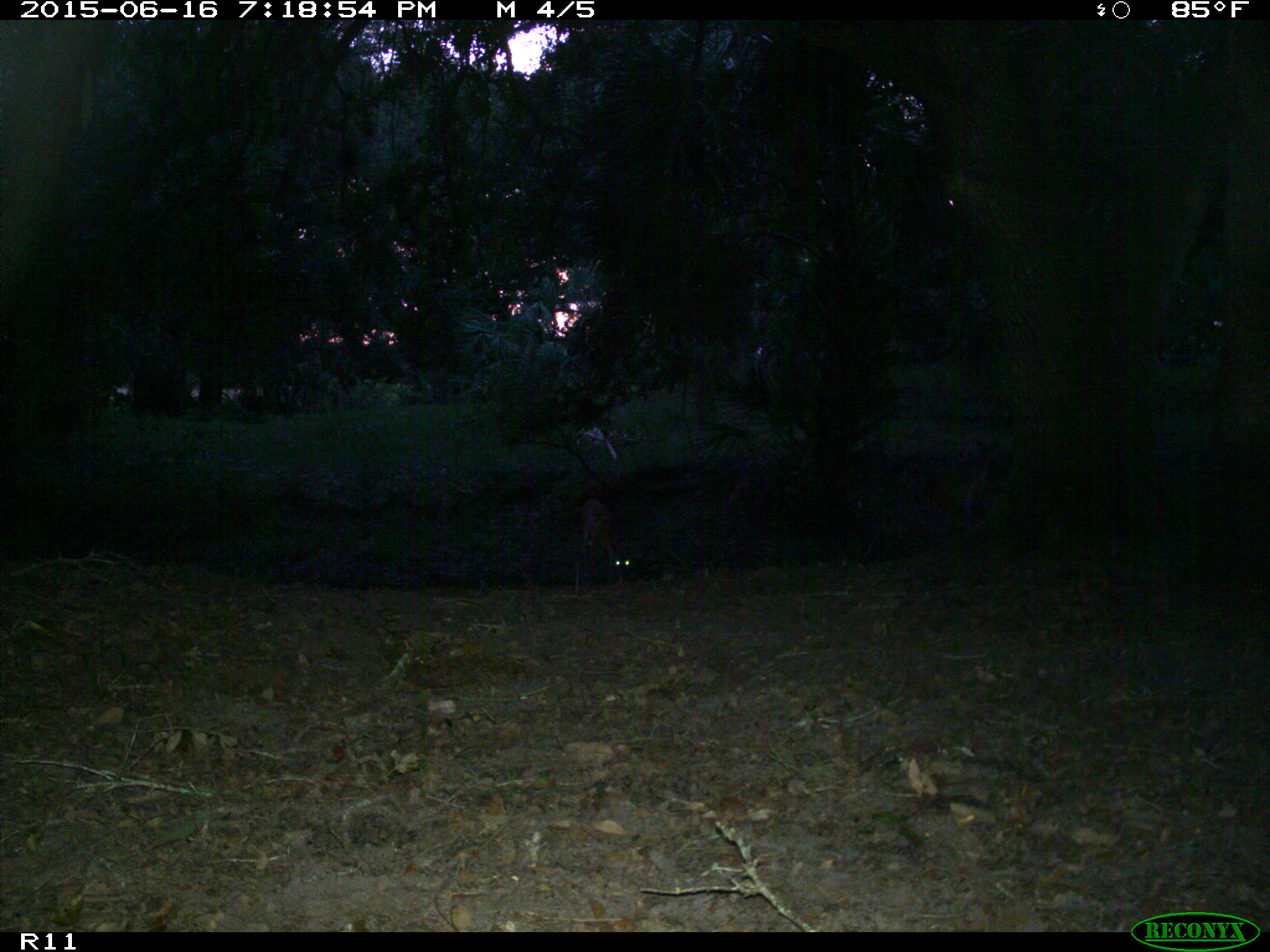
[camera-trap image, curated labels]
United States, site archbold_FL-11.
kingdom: Animalia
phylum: Chordata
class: Mammalia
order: Artiodactyla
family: Cervidae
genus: Odocoileus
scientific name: Odocoileus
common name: deer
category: unidentified deer